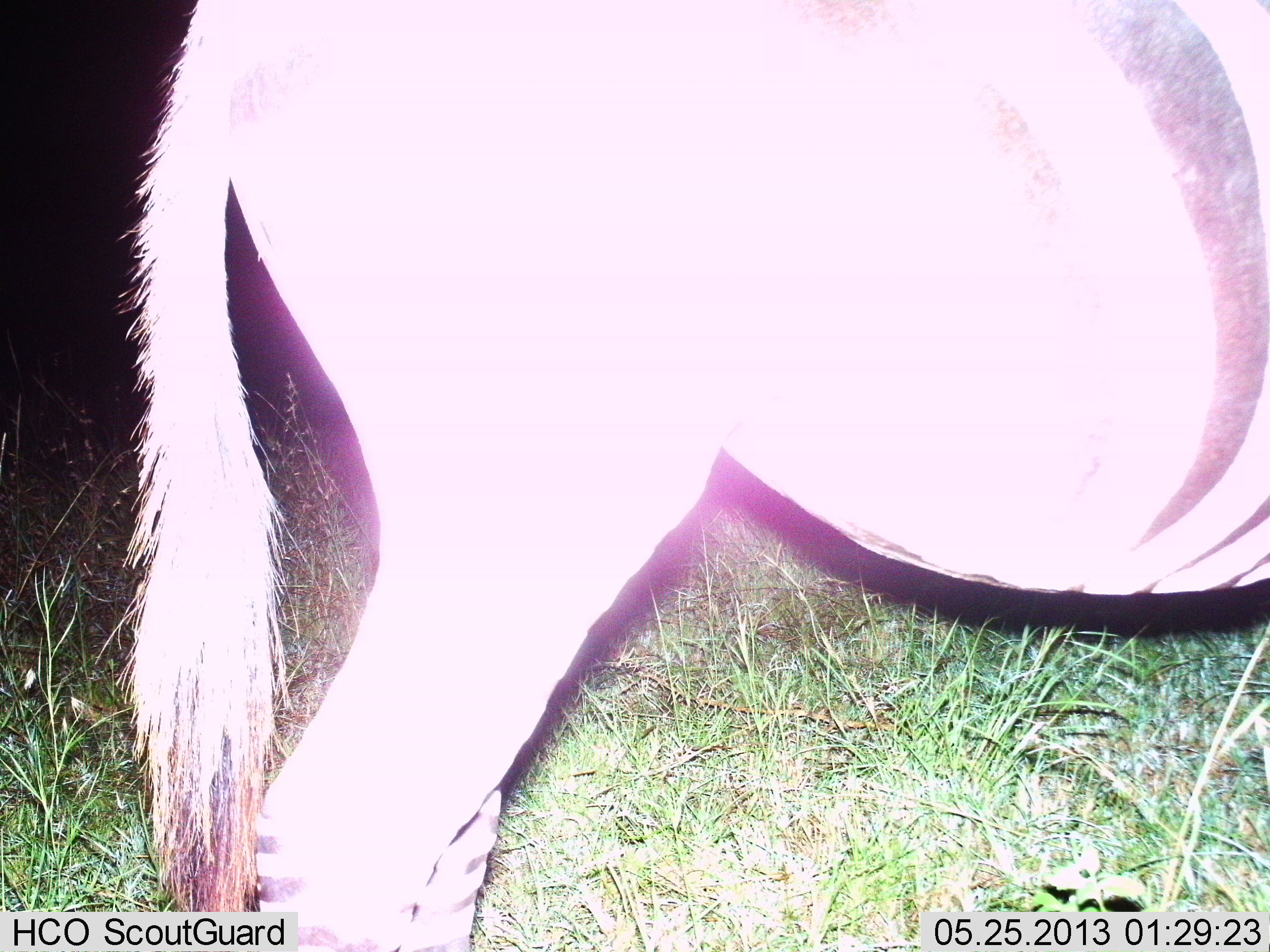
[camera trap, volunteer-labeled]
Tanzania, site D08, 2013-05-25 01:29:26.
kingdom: Animalia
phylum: Chordata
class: Mammalia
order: Perissodactyla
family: Equidae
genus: Equus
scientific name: Equus quagga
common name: plains zebra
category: zebra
Zebra (plains zebra) (Equus quagga), count 1. Behavior (volunteer vote fractions): standing 89%, resting 0%, moving 11%, interacting 0%. Young present (vote fraction): 0%. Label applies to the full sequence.